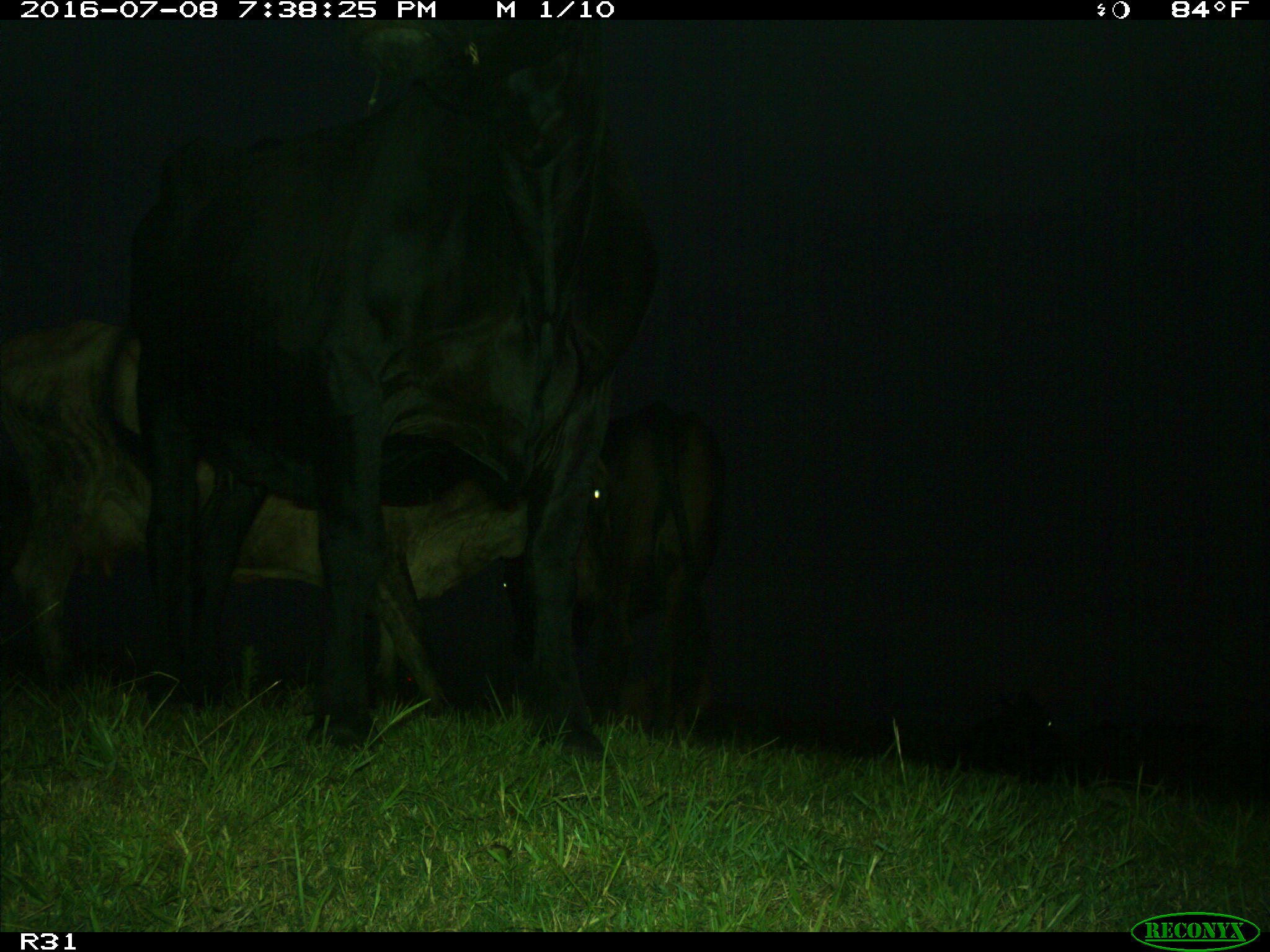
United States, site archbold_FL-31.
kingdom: Animalia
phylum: Chordata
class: Mammalia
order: Artiodactyla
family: Bovidae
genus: Bos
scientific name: Bos taurus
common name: domestic cow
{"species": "Bos taurus (domestic cow)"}